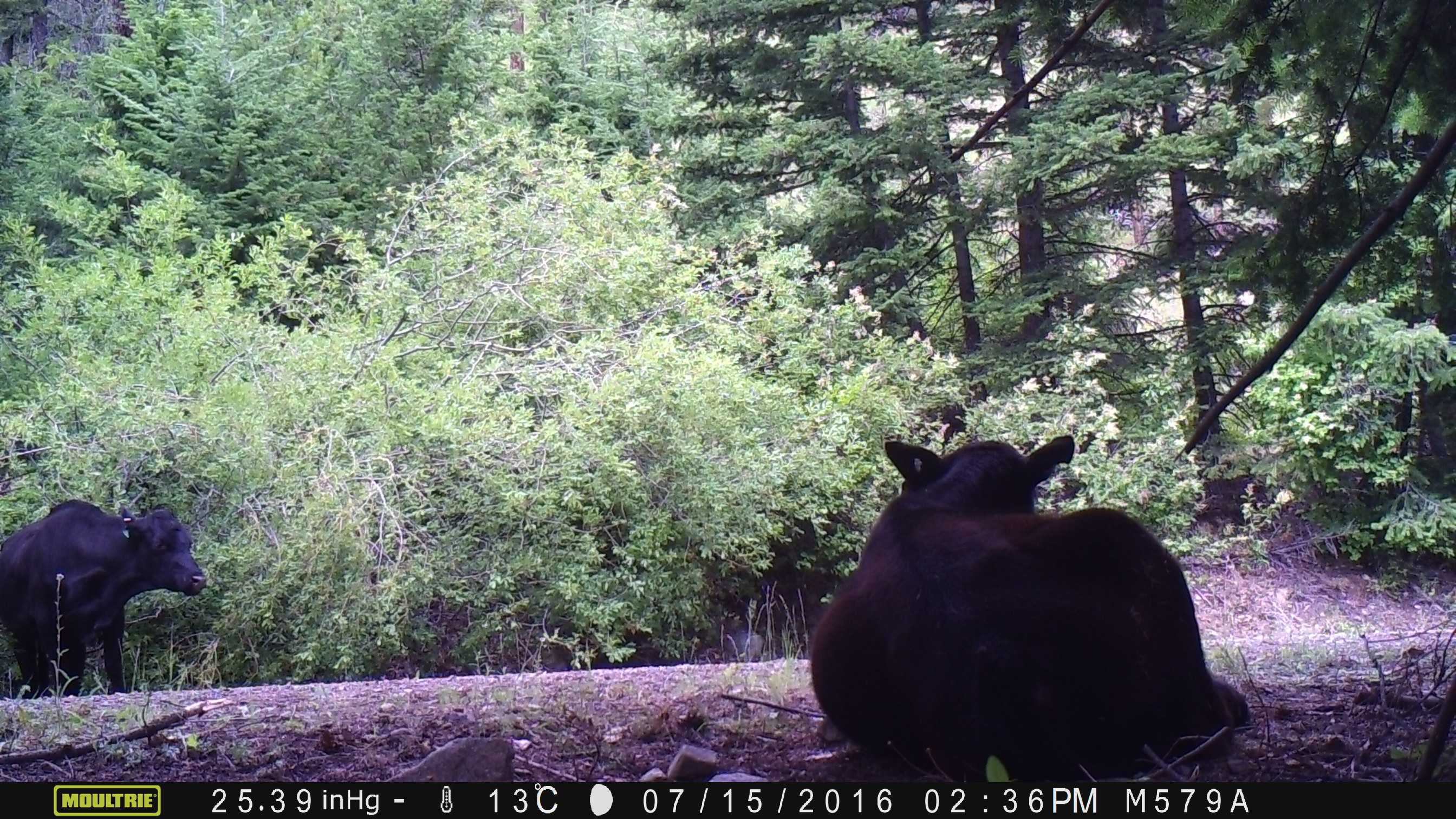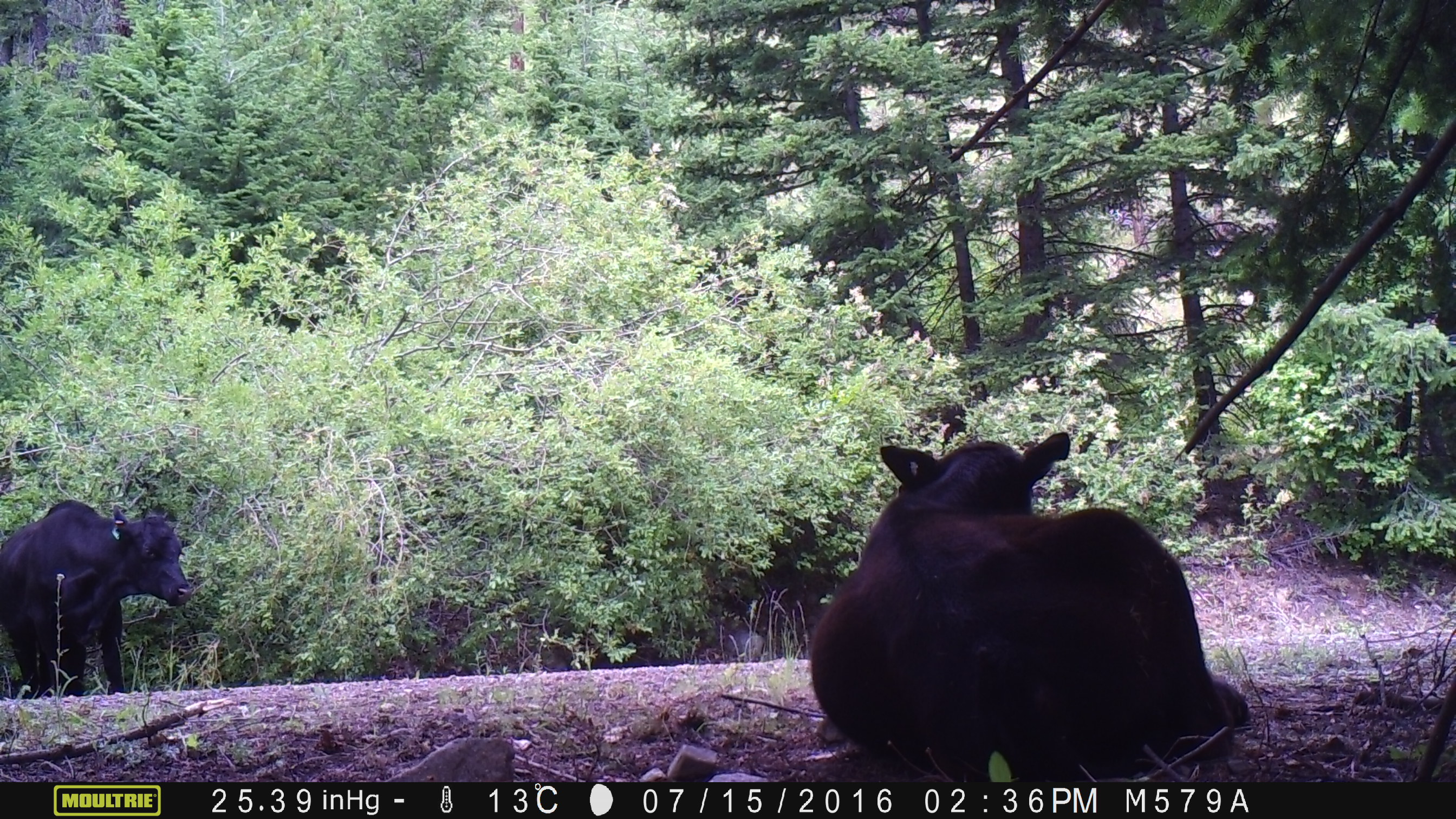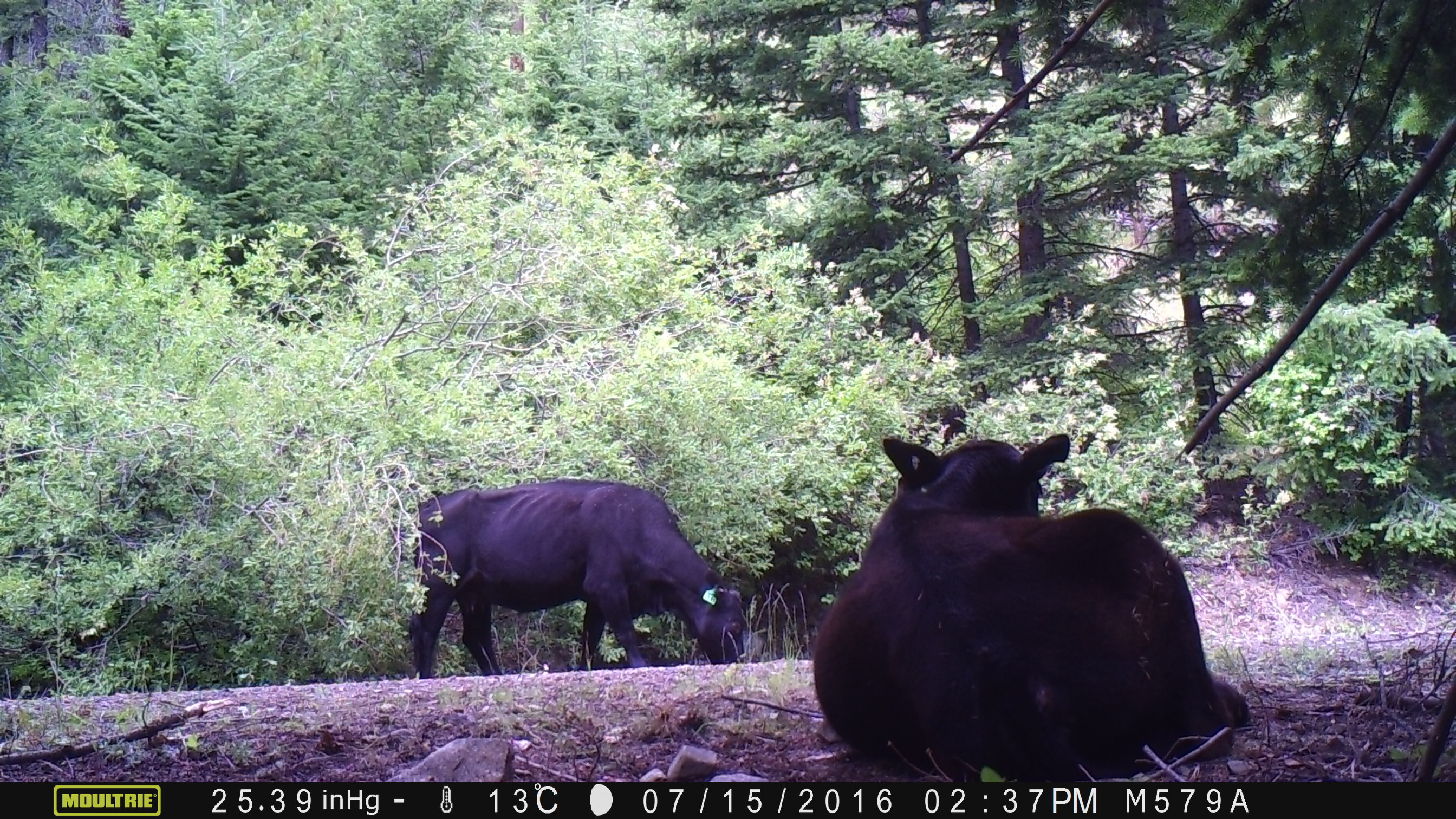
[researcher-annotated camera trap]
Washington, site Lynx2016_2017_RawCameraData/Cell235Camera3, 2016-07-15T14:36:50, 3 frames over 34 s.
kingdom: Animalia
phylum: Chordata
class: Mammalia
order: Artiodactyla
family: Bovidae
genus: Bos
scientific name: Bos taurus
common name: domestic cattle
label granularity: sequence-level